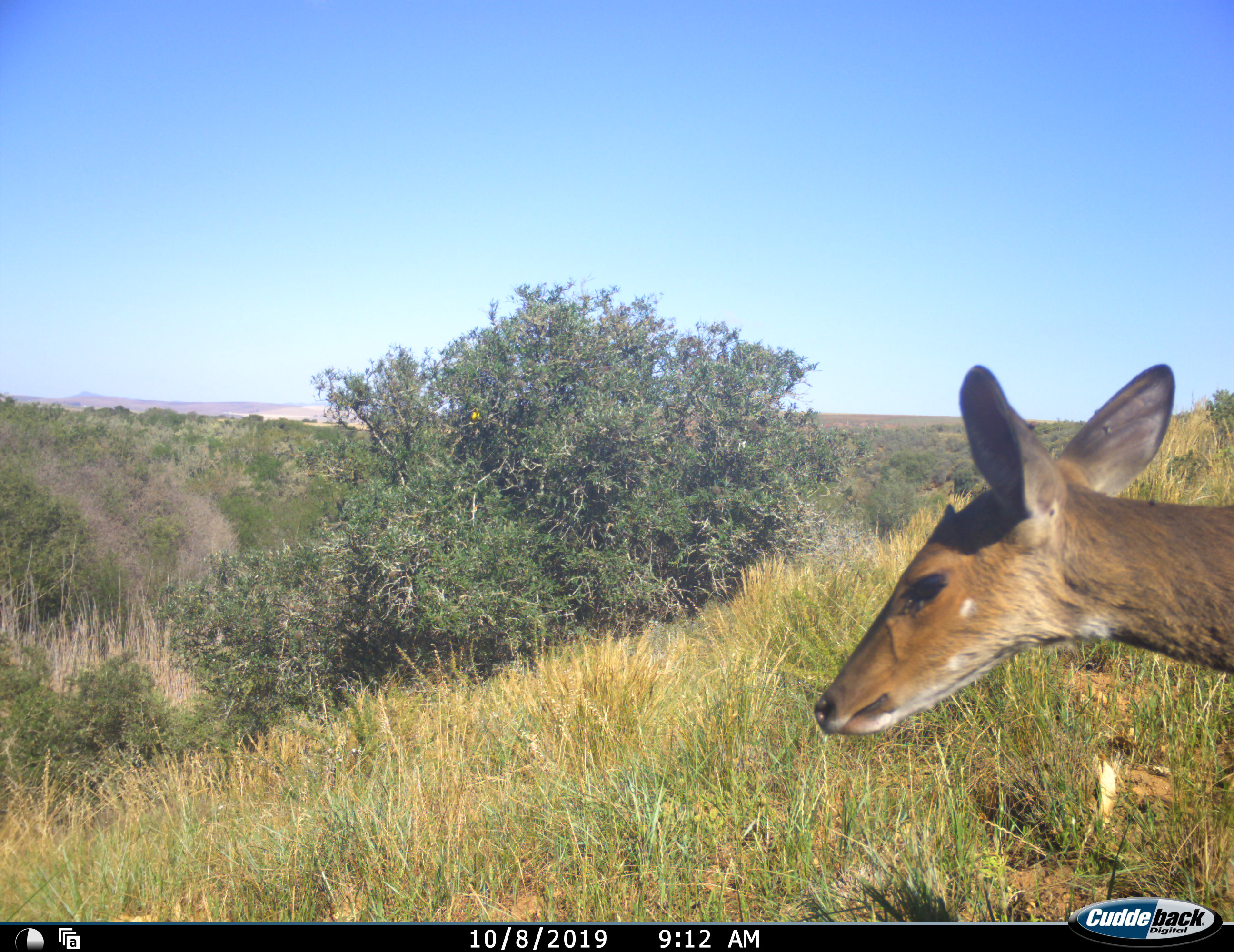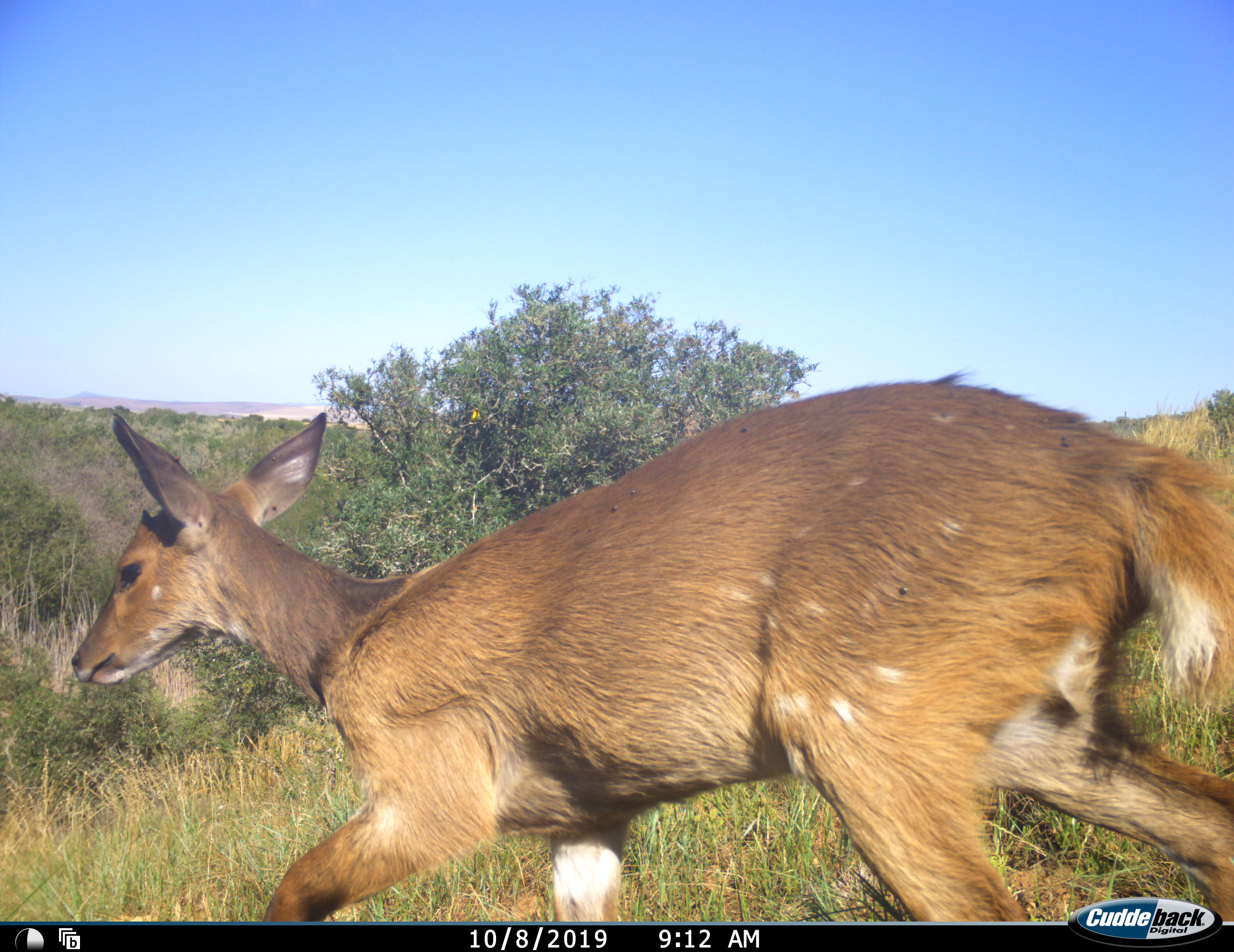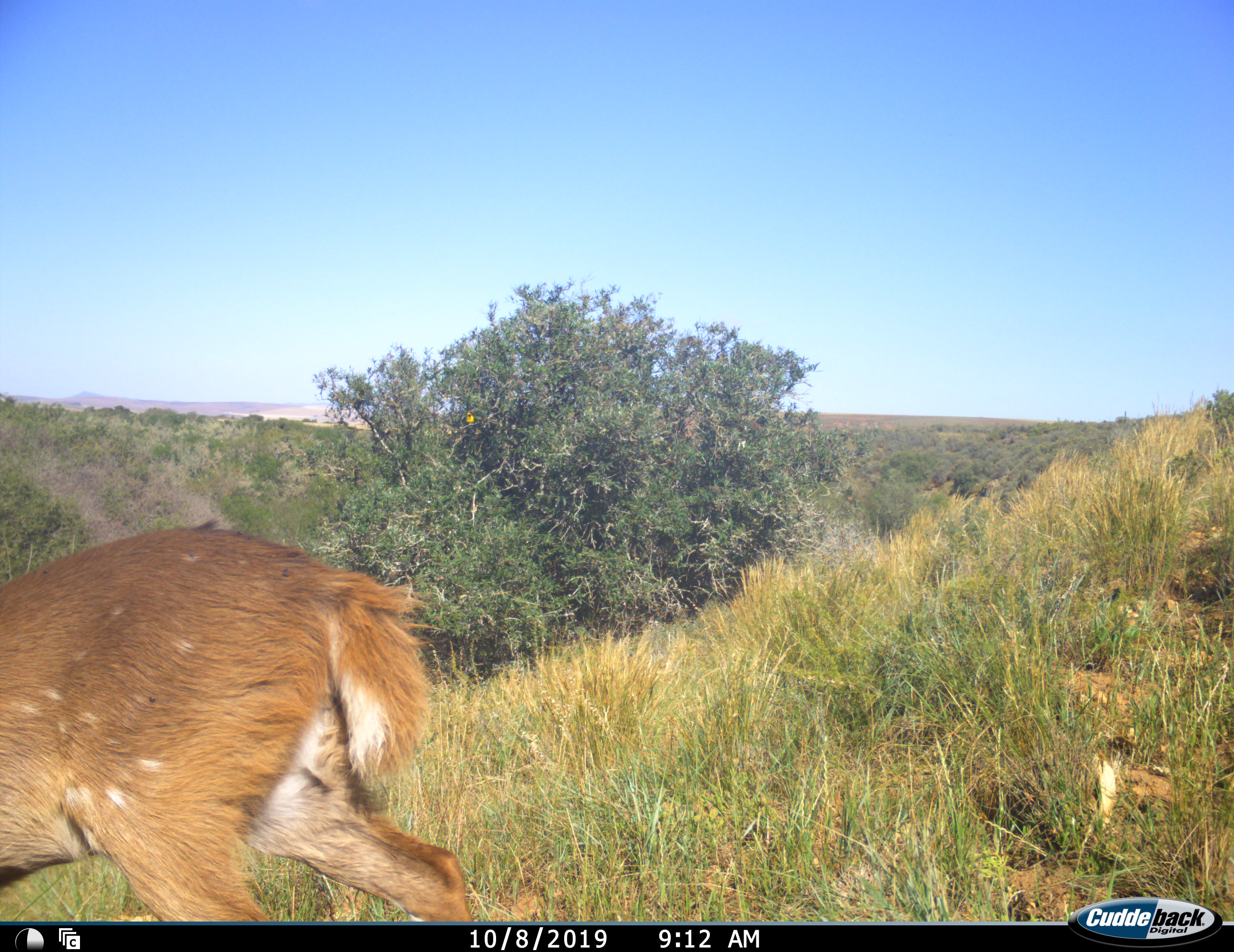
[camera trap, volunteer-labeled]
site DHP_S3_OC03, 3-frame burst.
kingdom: Animalia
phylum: Chordata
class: Mammalia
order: Artiodactyla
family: Bovidae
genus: Tragelaphus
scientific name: Tragelaphus scriptus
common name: bushbuck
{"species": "bushbuck (Tragelaphus scriptus)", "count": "1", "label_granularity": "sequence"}